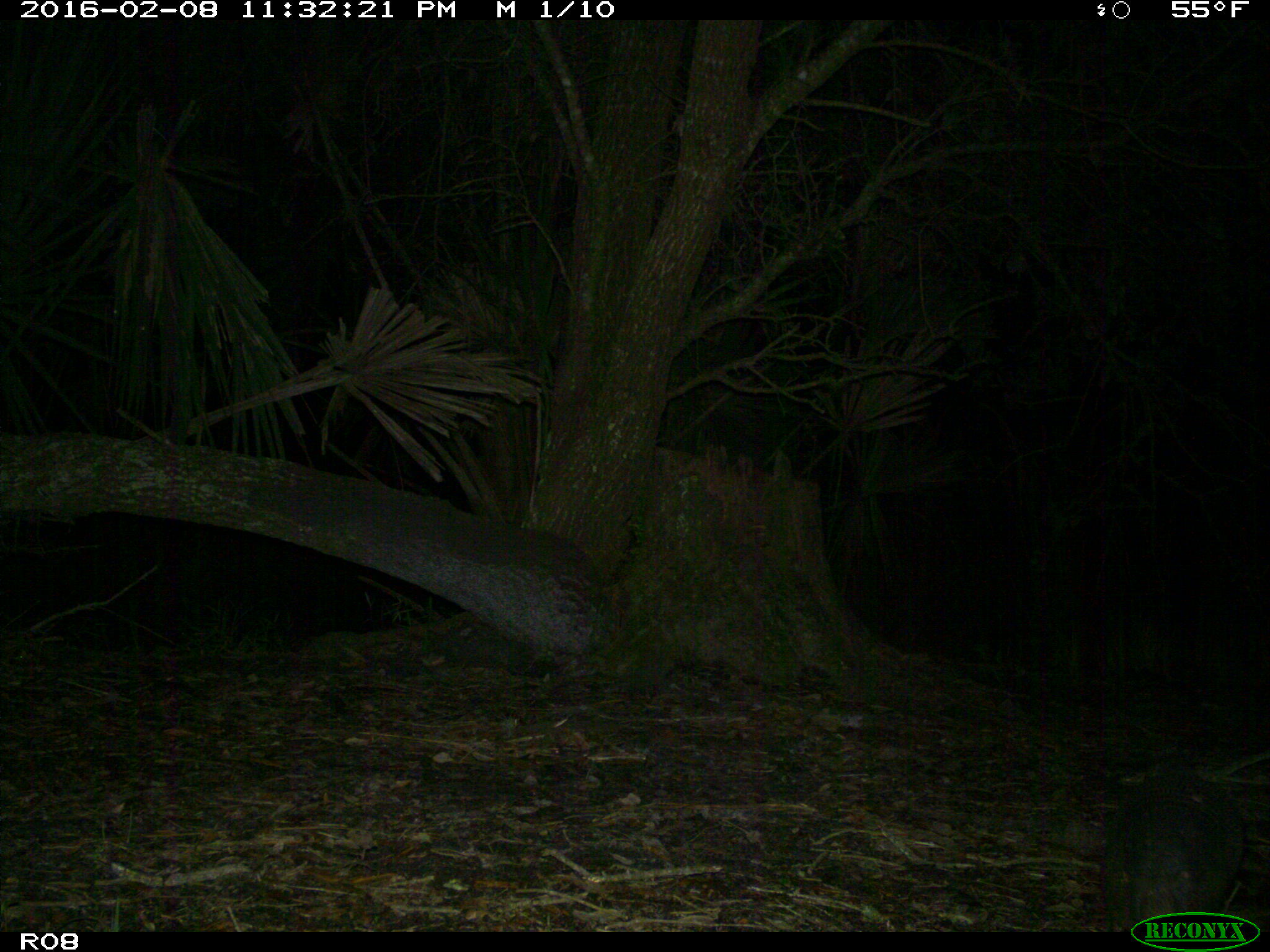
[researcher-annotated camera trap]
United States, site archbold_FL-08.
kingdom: Animalia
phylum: Chordata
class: Mammalia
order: Cingulata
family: Dasypodidae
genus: Dasypus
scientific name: Dasypus novemcinctus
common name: nine-banded armadillo